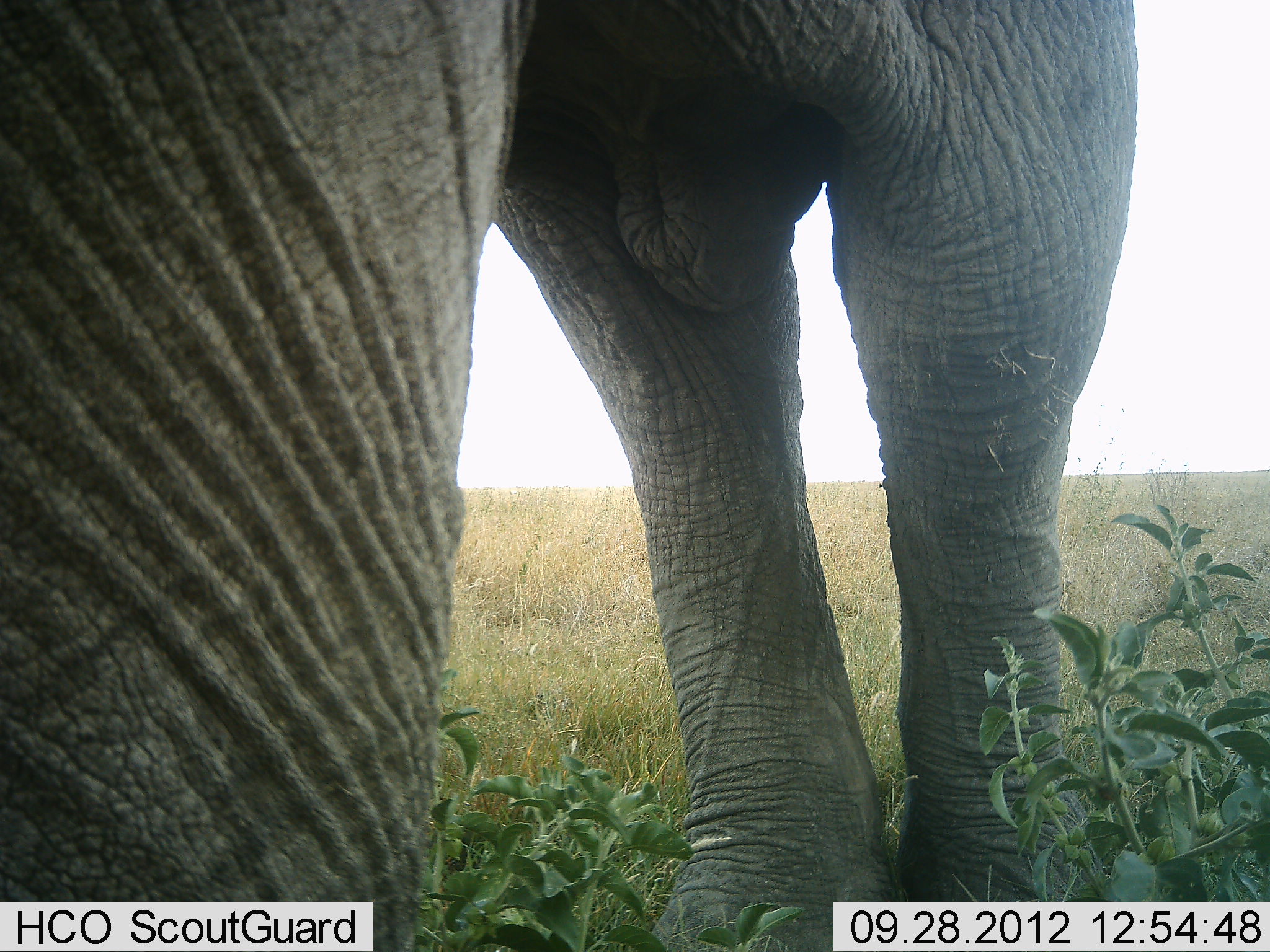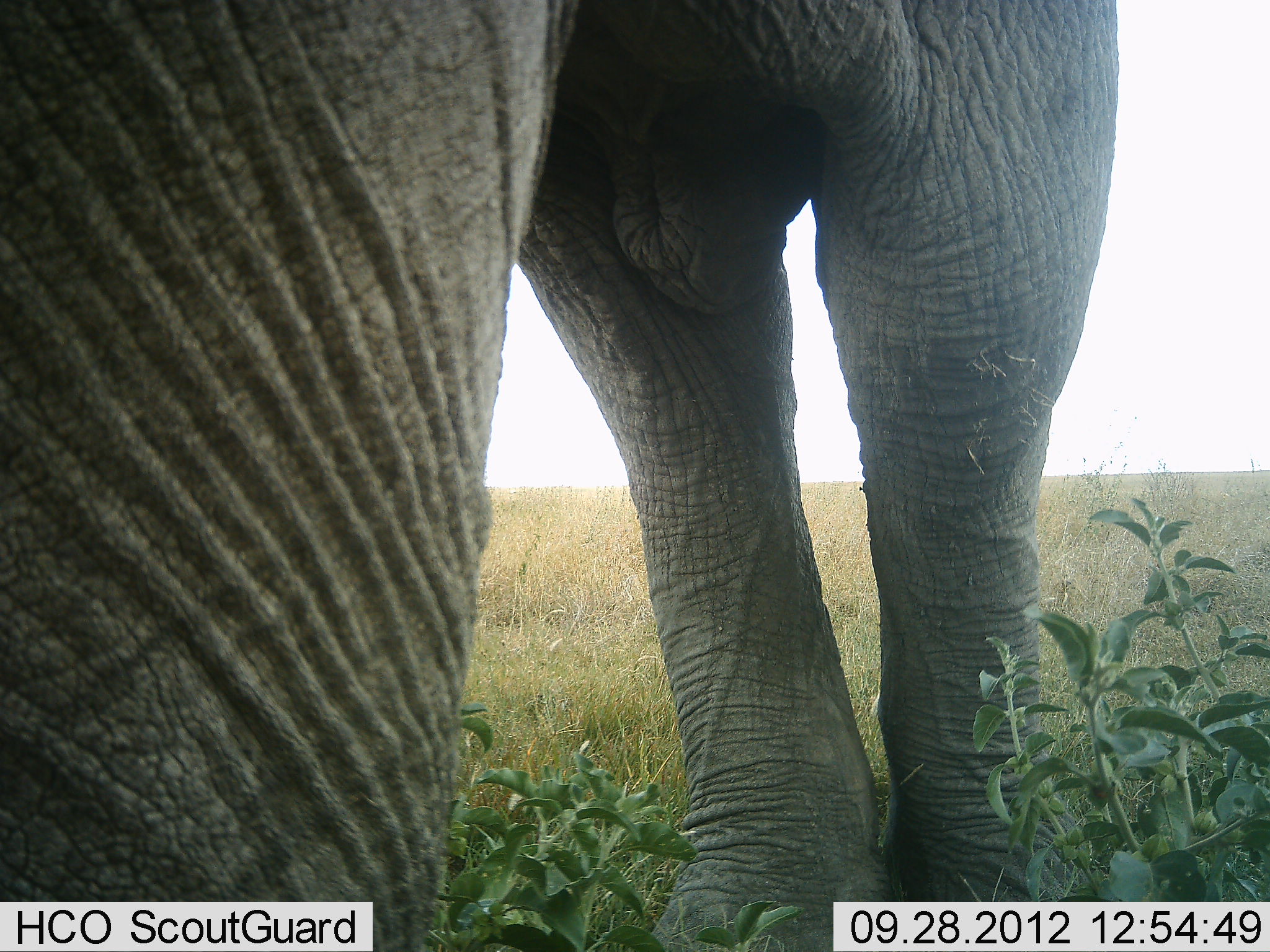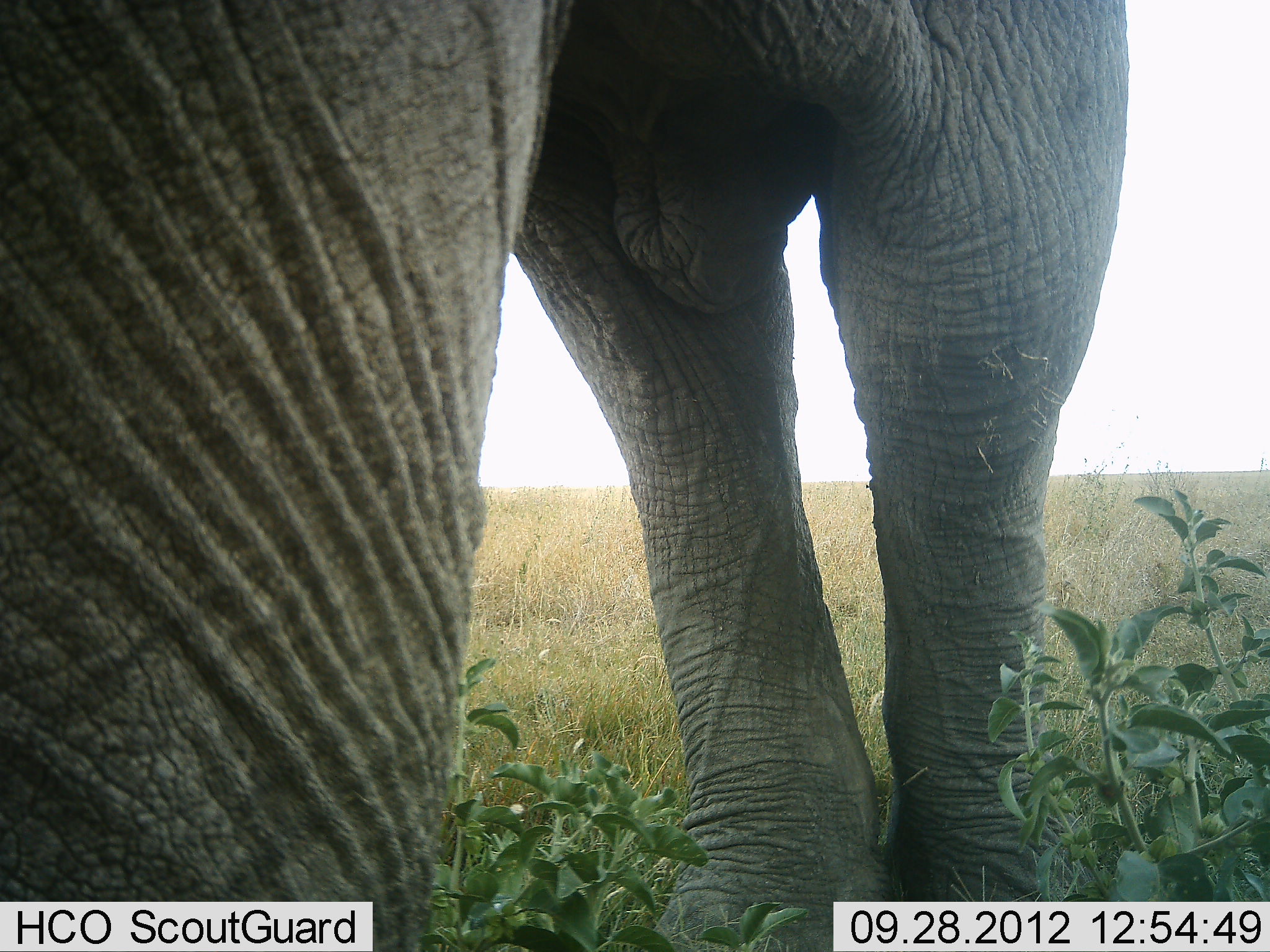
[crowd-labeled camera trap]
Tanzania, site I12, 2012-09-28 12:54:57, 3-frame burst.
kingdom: Animalia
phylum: Chordata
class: Mammalia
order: Proboscidea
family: Elephantidae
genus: Loxodonta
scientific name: Loxodonta africana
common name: african bush elephant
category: elephant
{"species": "elephant (african bush elephant) (Loxodonta africana)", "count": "1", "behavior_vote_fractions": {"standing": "100%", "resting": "0%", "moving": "0%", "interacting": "0%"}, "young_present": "0%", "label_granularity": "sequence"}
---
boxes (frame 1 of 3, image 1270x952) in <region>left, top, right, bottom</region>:
animal: <region>2, 0, 1142, 951</region>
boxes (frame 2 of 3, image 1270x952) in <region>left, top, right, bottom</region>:
animal: <region>0, 1, 1124, 952</region>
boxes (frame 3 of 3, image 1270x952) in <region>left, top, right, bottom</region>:
animal: <region>0, 1, 1132, 952</region>